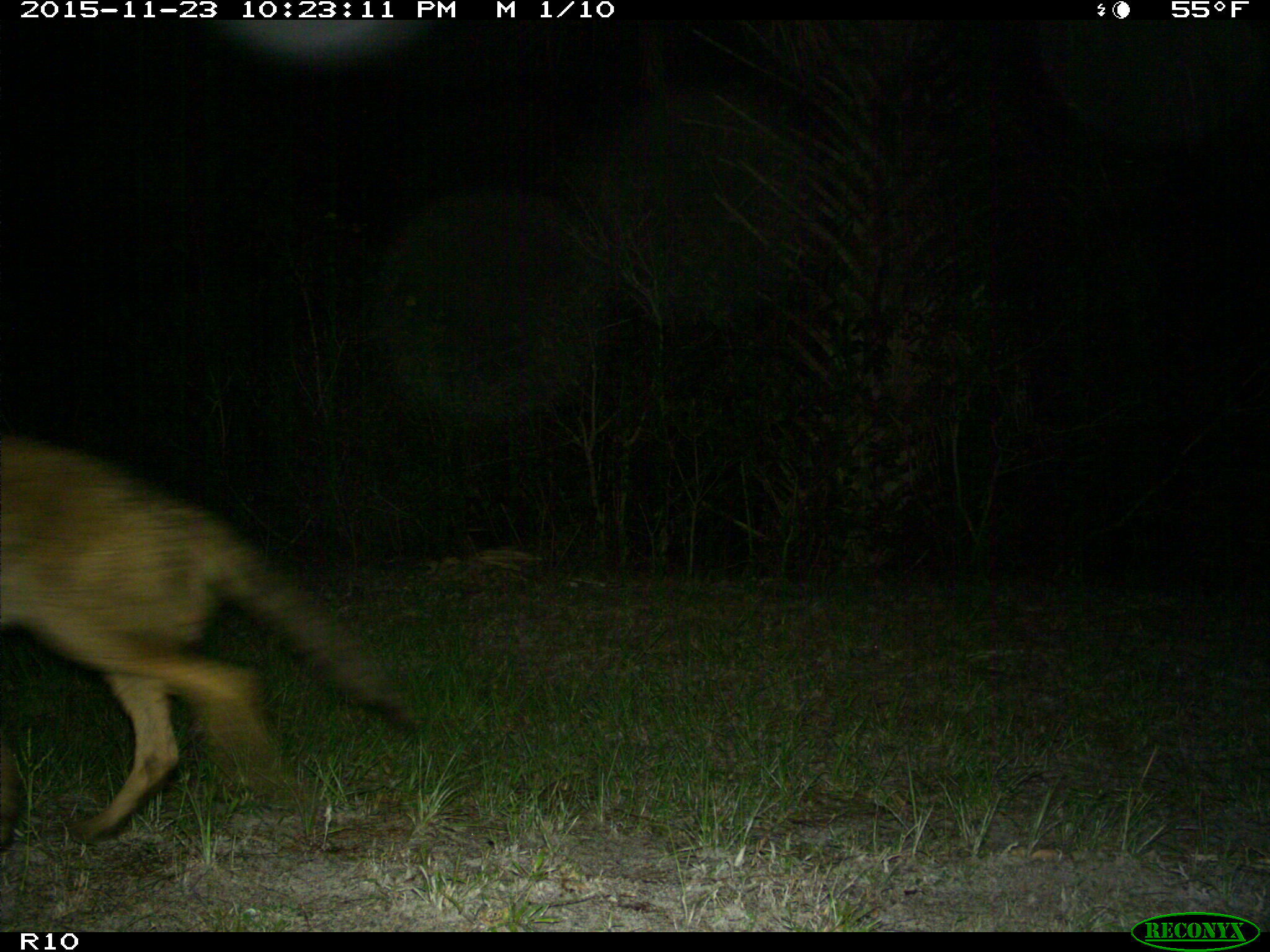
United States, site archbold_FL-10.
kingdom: Animalia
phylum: Chordata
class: Mammalia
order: Carnivora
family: Canidae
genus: Canis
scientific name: Canis latrans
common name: coyote